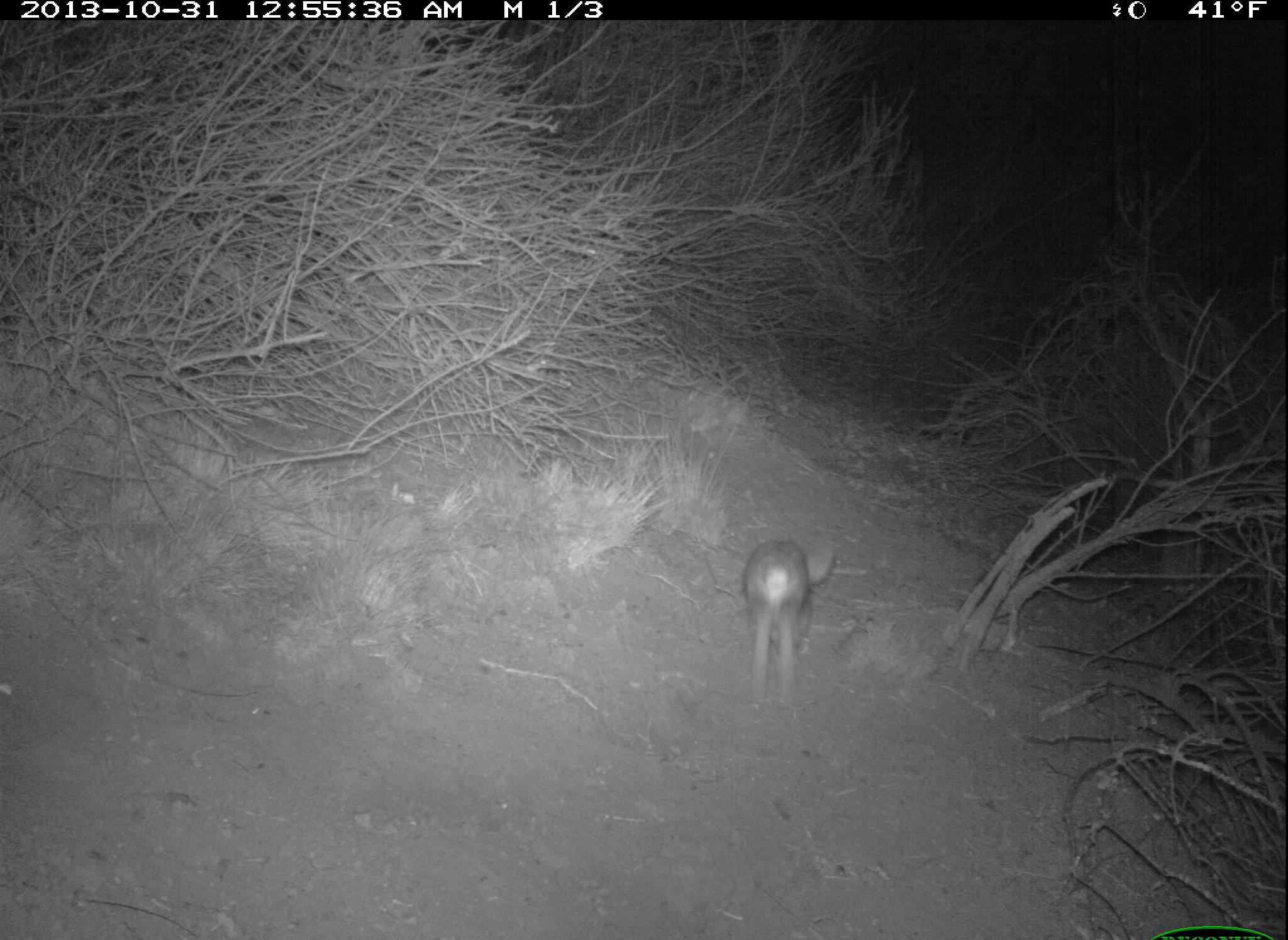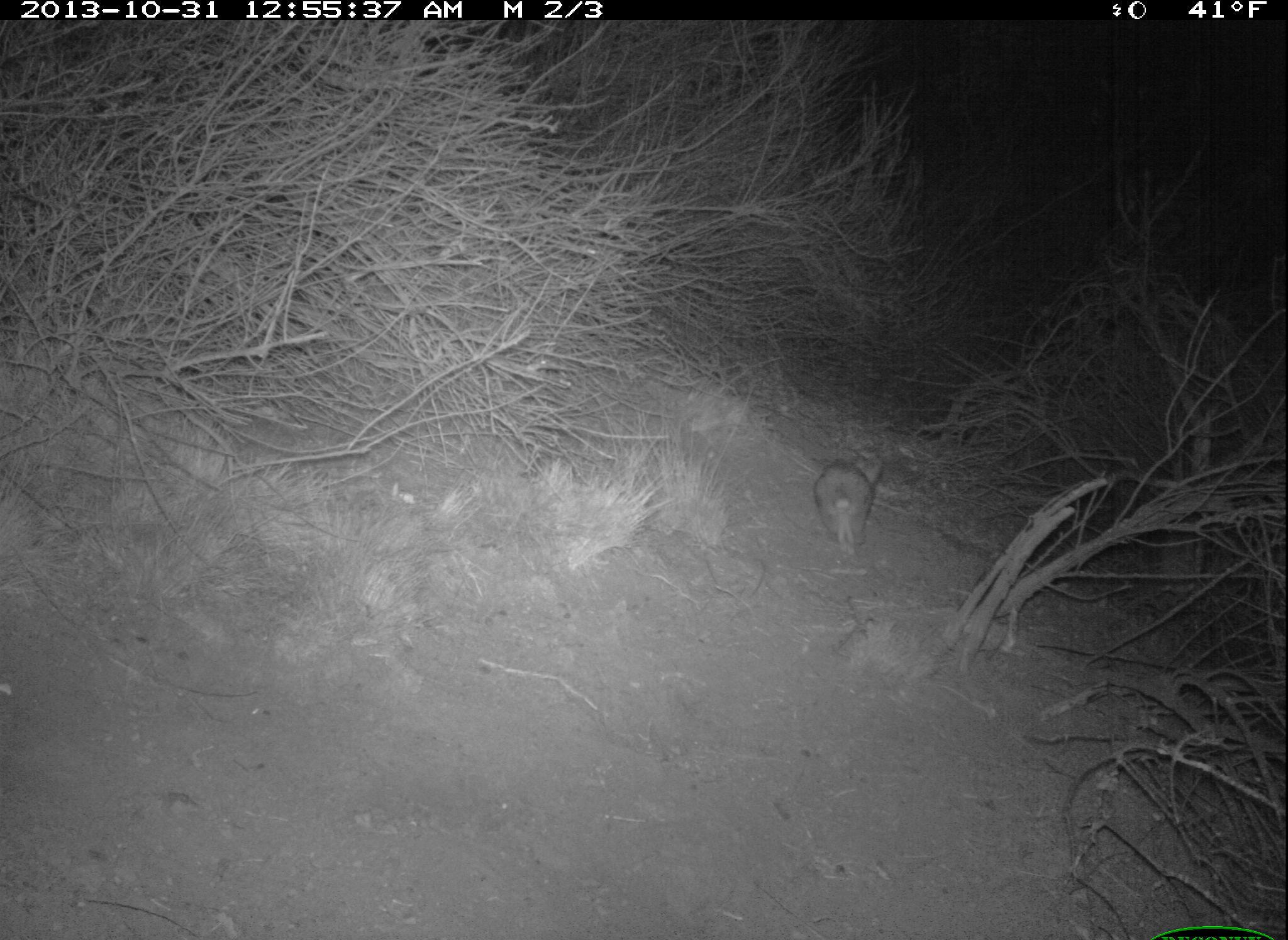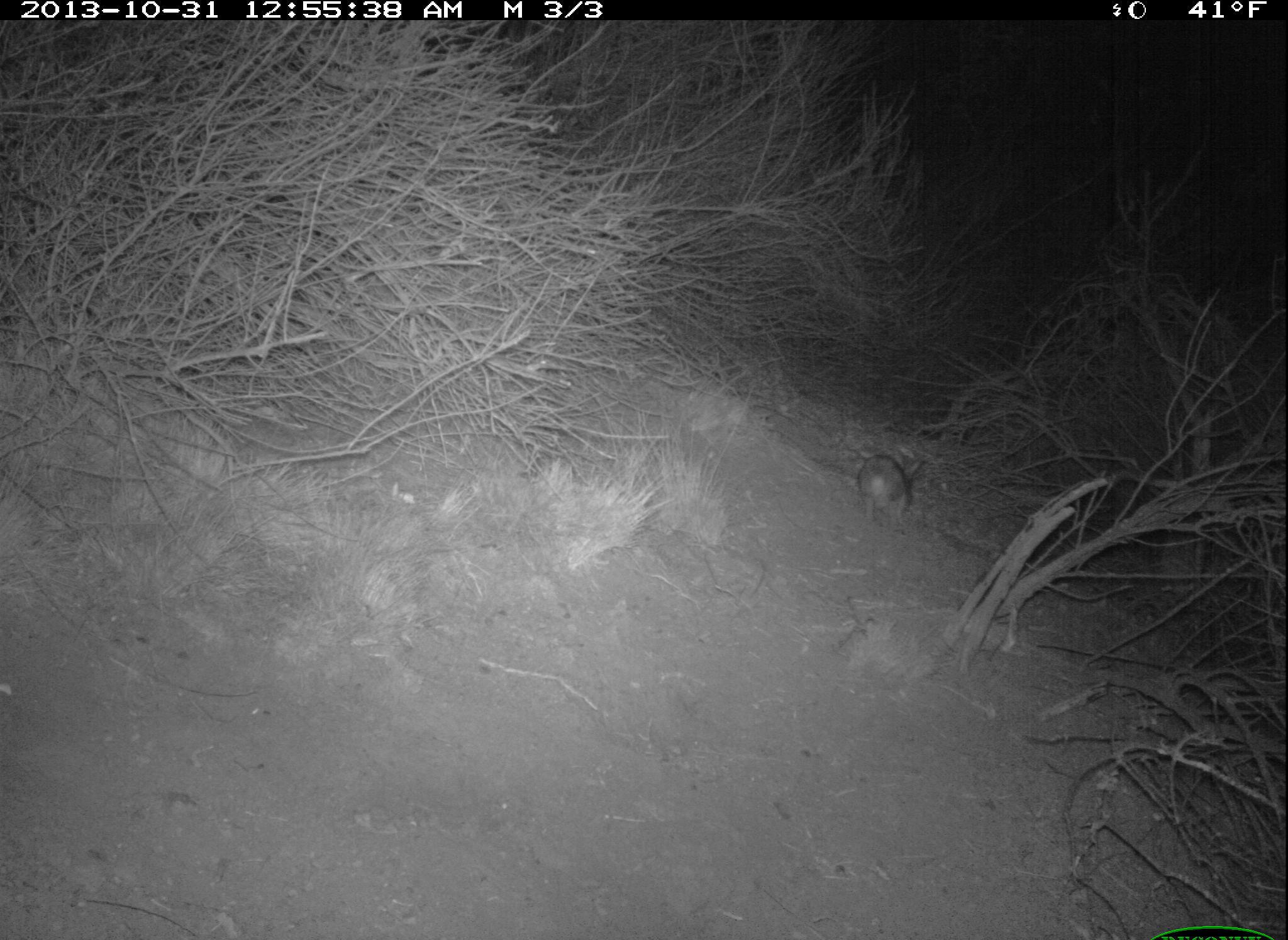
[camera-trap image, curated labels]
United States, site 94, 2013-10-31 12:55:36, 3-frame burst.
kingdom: Animalia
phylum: Chordata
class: Mammalia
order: Lagomorpha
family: Leporidae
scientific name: Leporidae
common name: rabbits and hares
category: rabbit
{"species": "rabbit (rabbits and hares) (Leporidae)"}